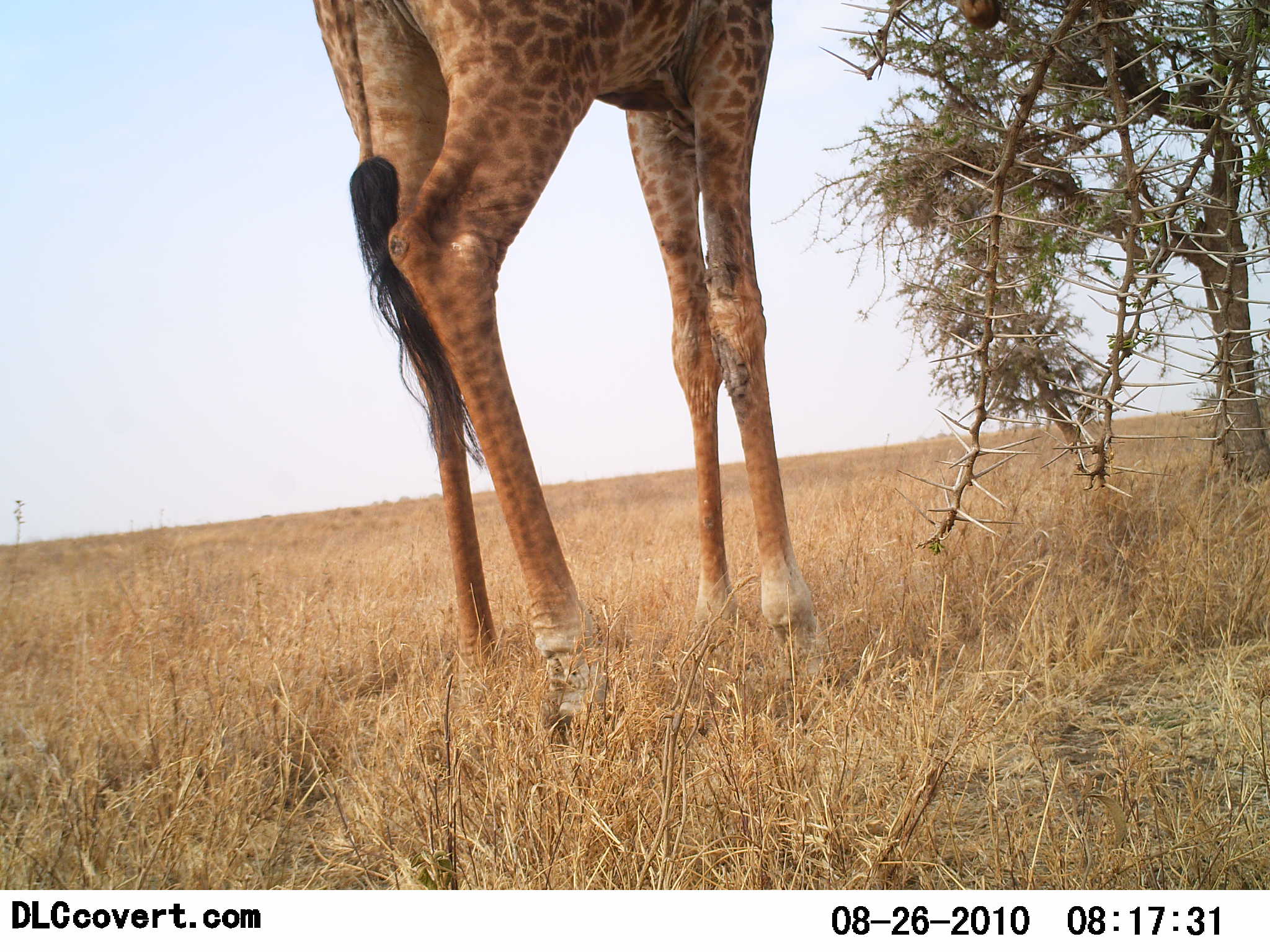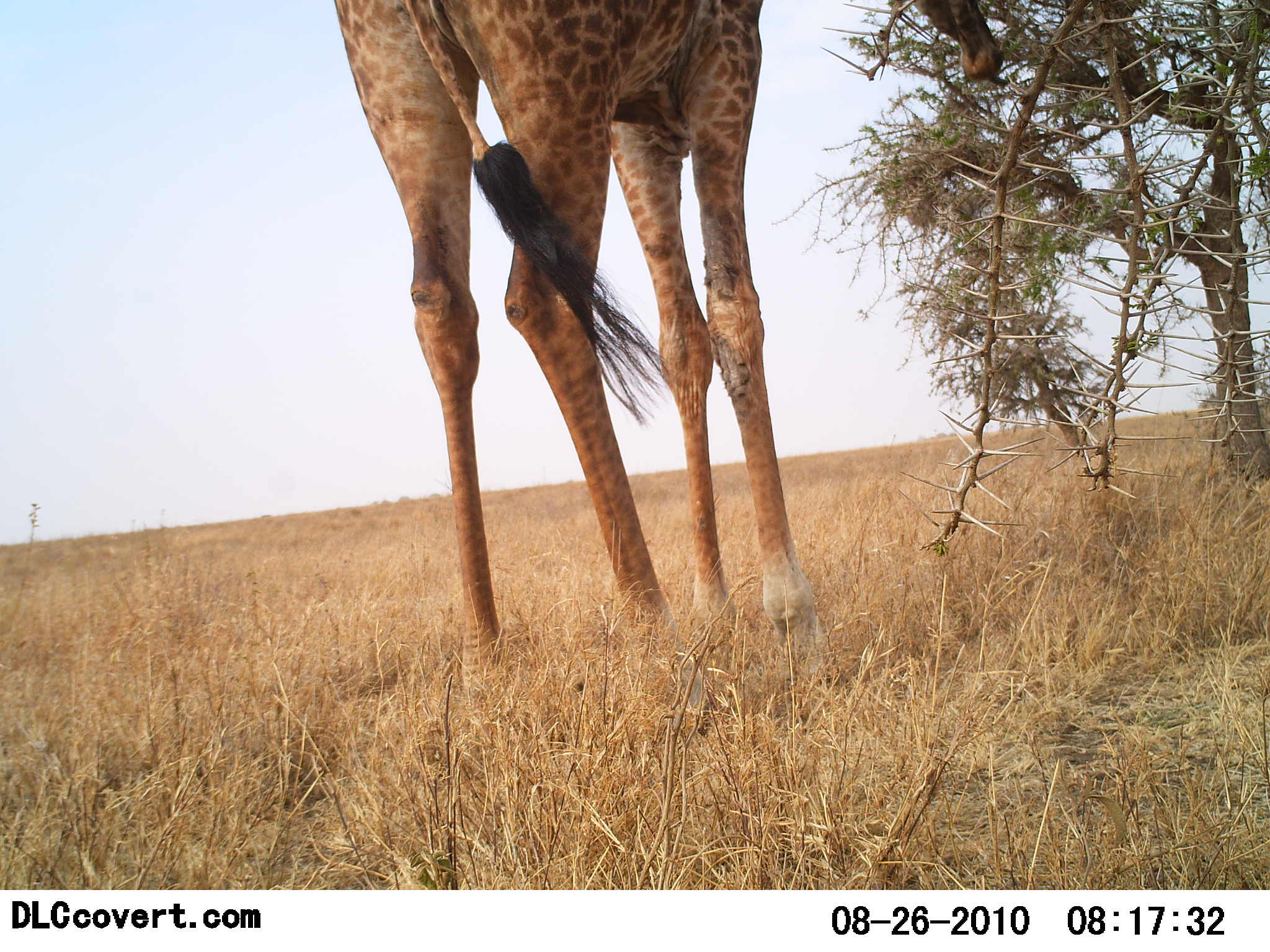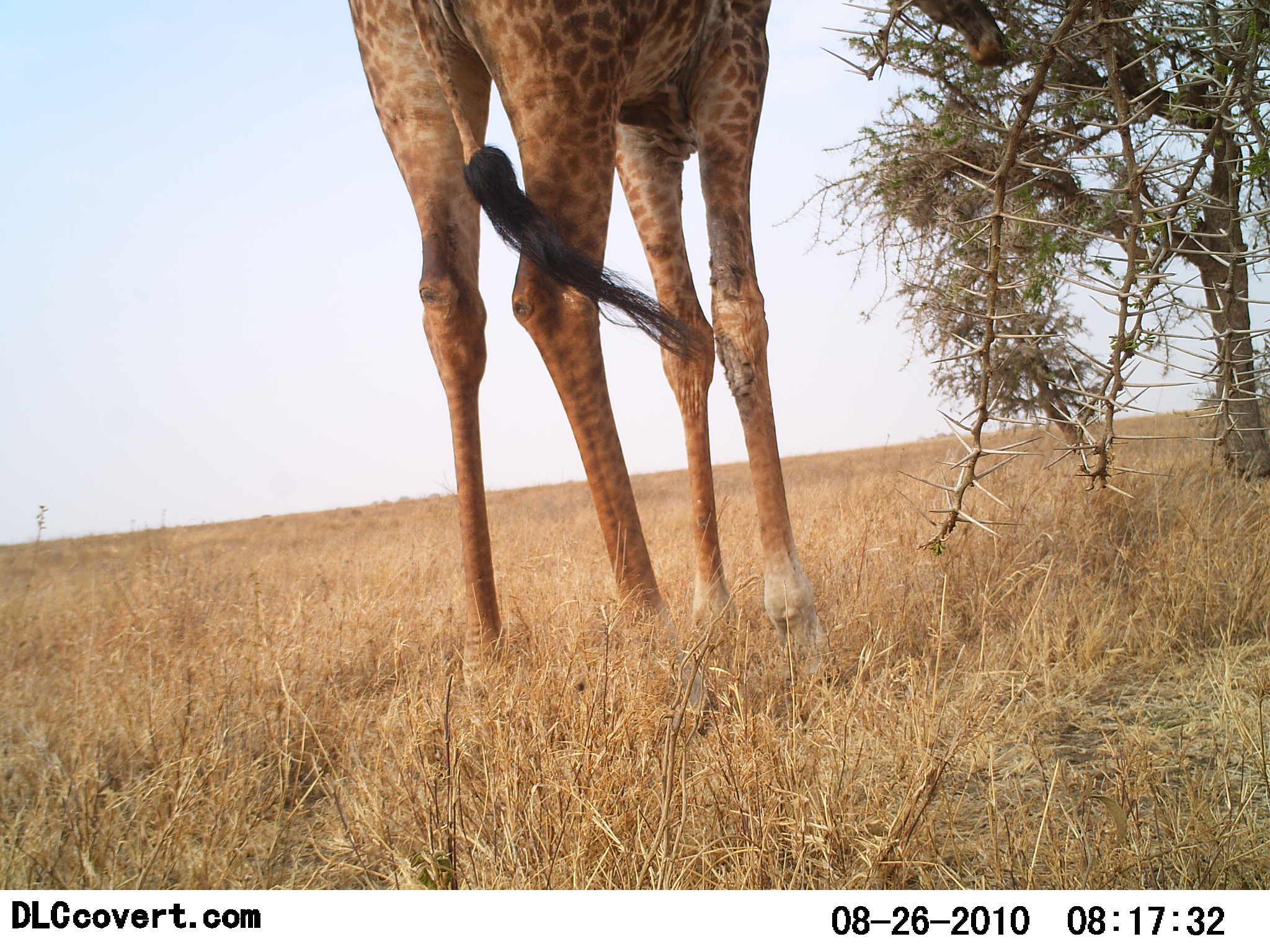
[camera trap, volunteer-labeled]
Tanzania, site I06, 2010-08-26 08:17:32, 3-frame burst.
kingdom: Animalia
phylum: Chordata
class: Mammalia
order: Artiodactyla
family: Giraffidae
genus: Giraffa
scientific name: Giraffa camelopardalis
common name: giraffe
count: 1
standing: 94%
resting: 0%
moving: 0%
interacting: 0%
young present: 0%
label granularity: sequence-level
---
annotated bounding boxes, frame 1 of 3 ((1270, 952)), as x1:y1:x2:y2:
animal: 311:0:1006:744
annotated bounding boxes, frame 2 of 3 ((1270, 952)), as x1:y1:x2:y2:
animal: 334:0:1006:736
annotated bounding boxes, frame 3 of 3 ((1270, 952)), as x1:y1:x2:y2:
animal: 348:0:1008:734